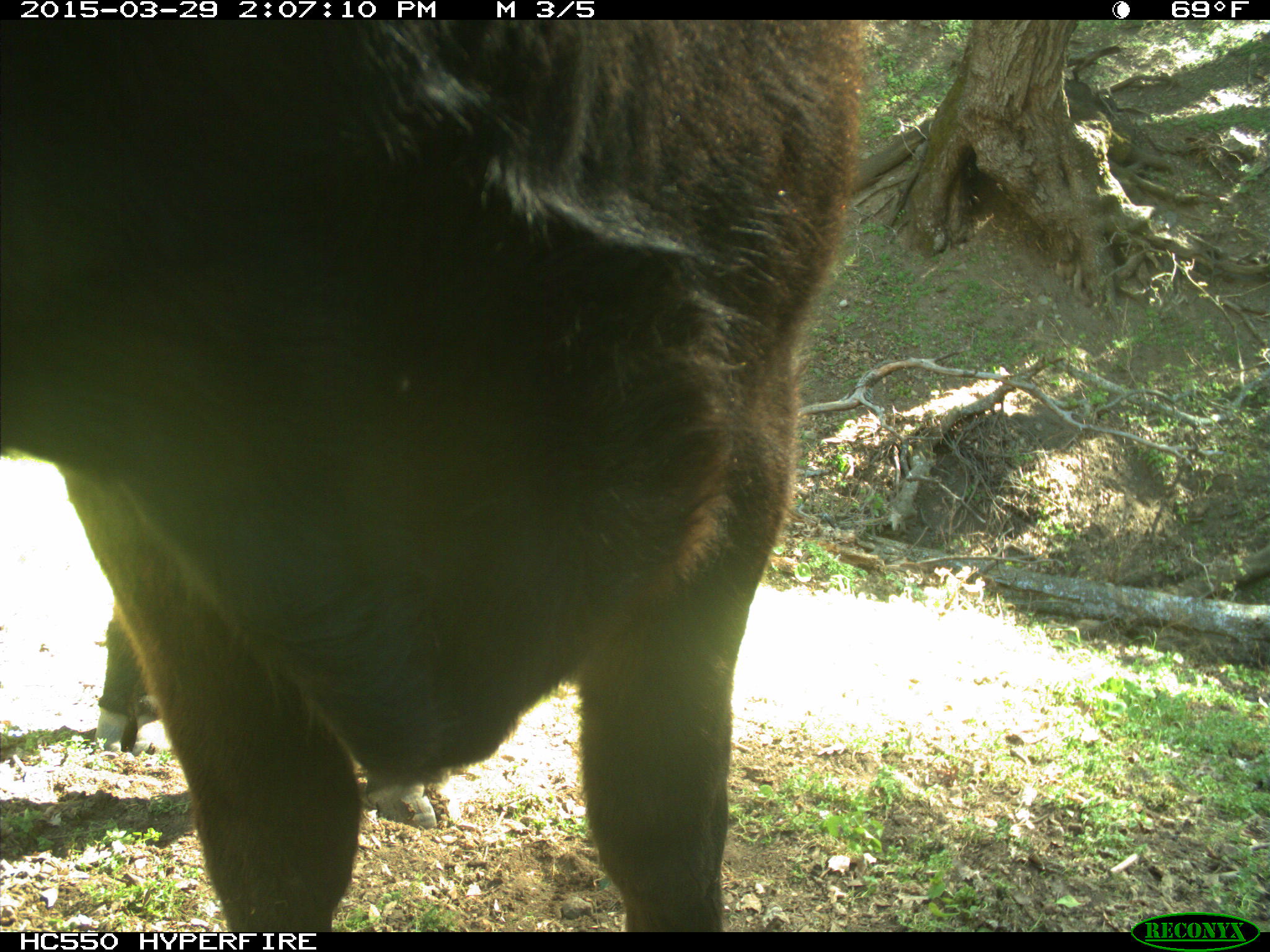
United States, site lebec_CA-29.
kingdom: Animalia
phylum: Chordata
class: Mammalia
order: Artiodactyla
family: Bovidae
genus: Bos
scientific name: Bos taurus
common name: domestic cow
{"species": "Bos taurus (domestic cow)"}